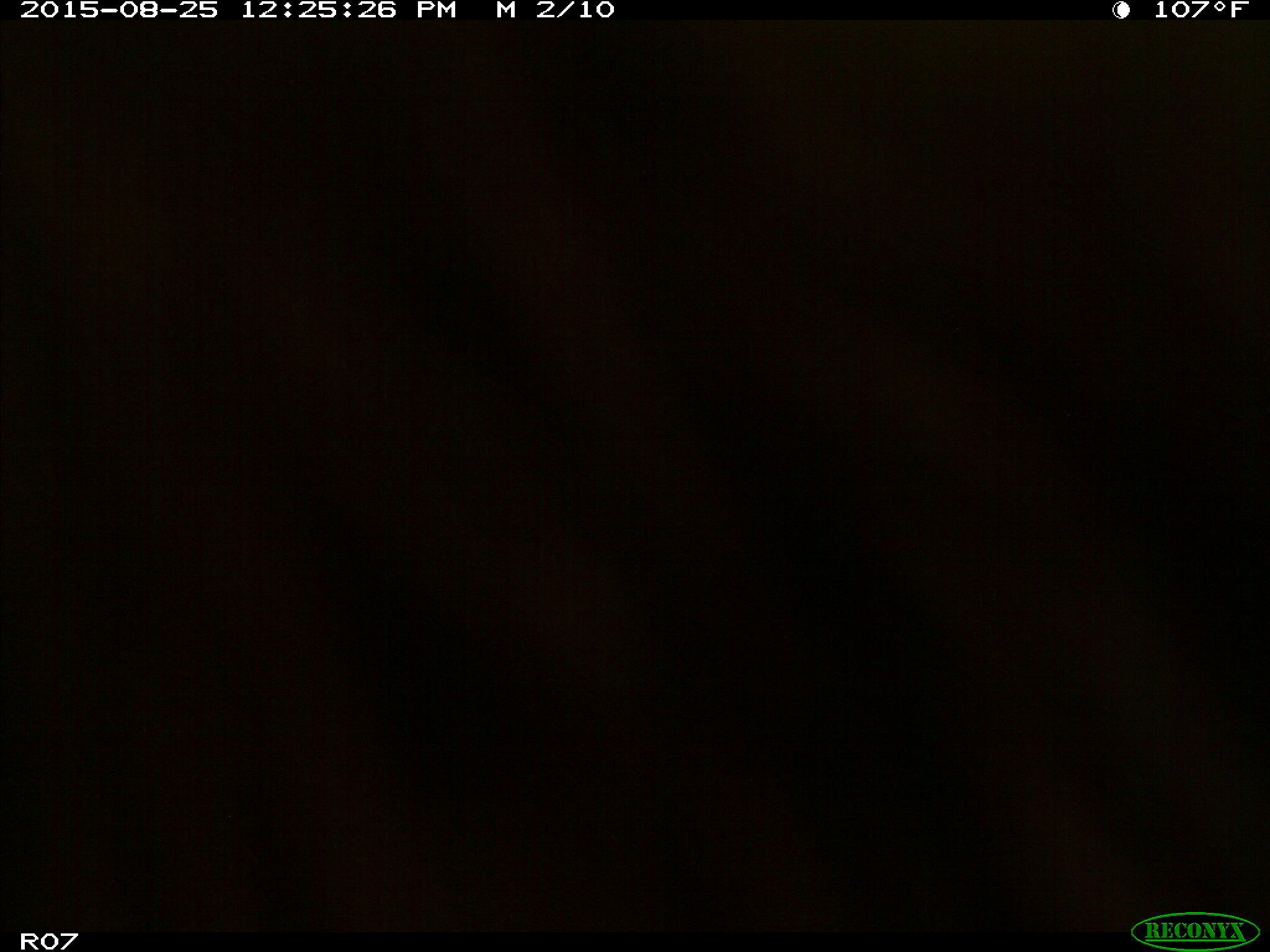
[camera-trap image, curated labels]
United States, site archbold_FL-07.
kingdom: Animalia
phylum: Chordata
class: Mammalia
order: Artiodactyla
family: Bovidae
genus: Bos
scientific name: Bos taurus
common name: domestic cow